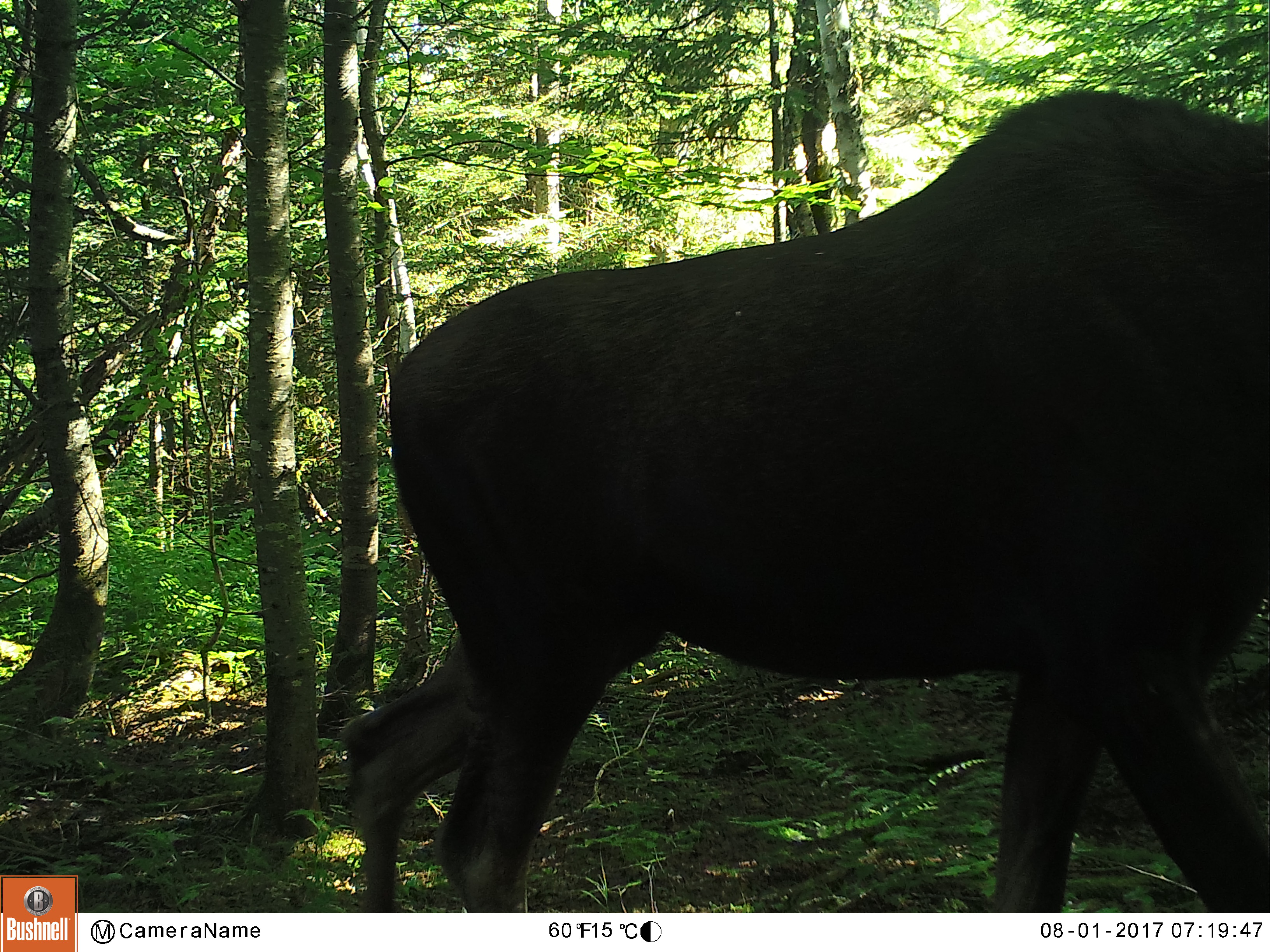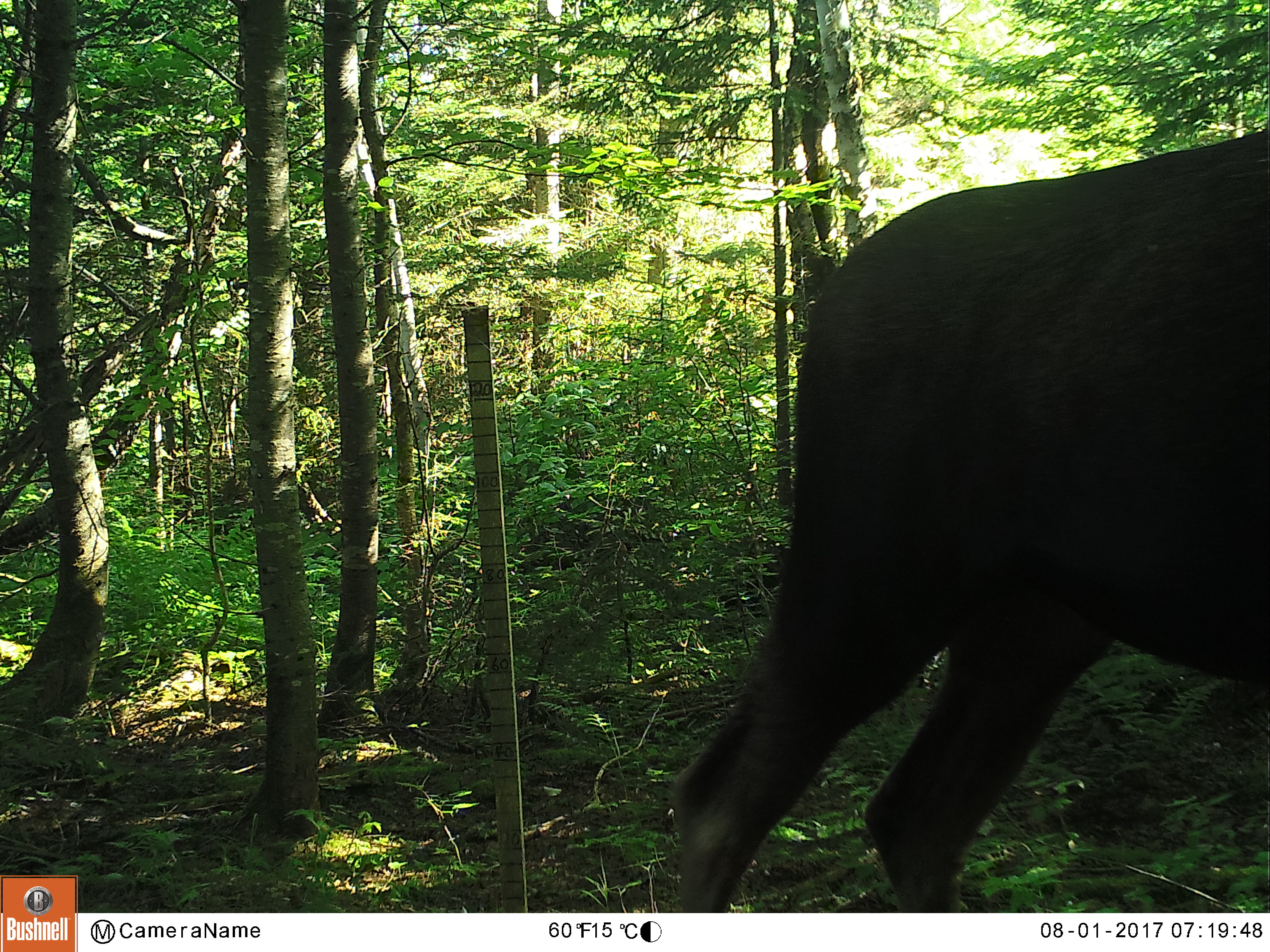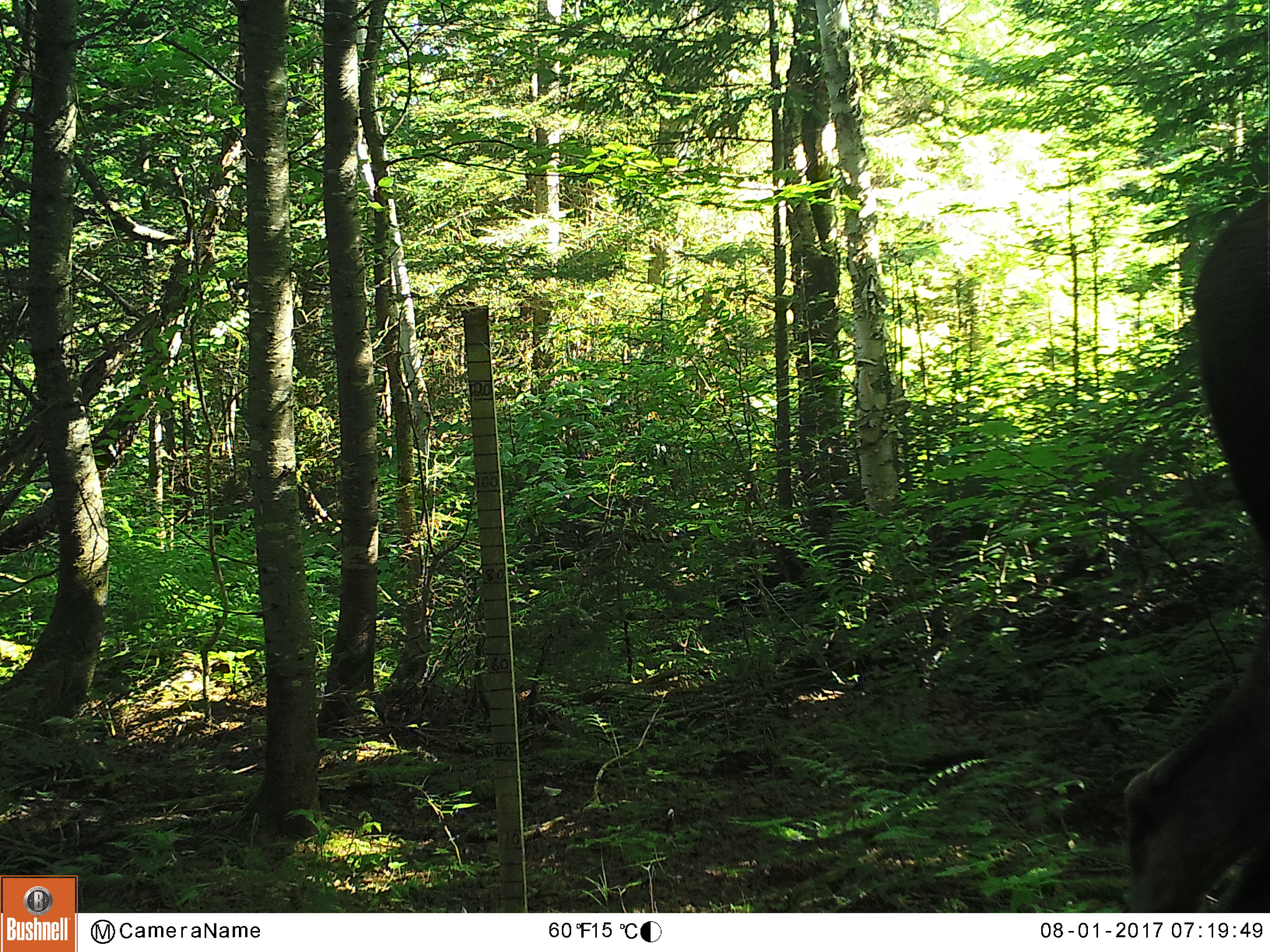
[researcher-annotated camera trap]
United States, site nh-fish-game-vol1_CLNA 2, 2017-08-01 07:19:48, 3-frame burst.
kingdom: Animalia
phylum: Chordata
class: Mammalia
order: Artiodactyla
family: Cervidae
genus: Alces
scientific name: Alces alces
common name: moose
Moose (Alces alces).